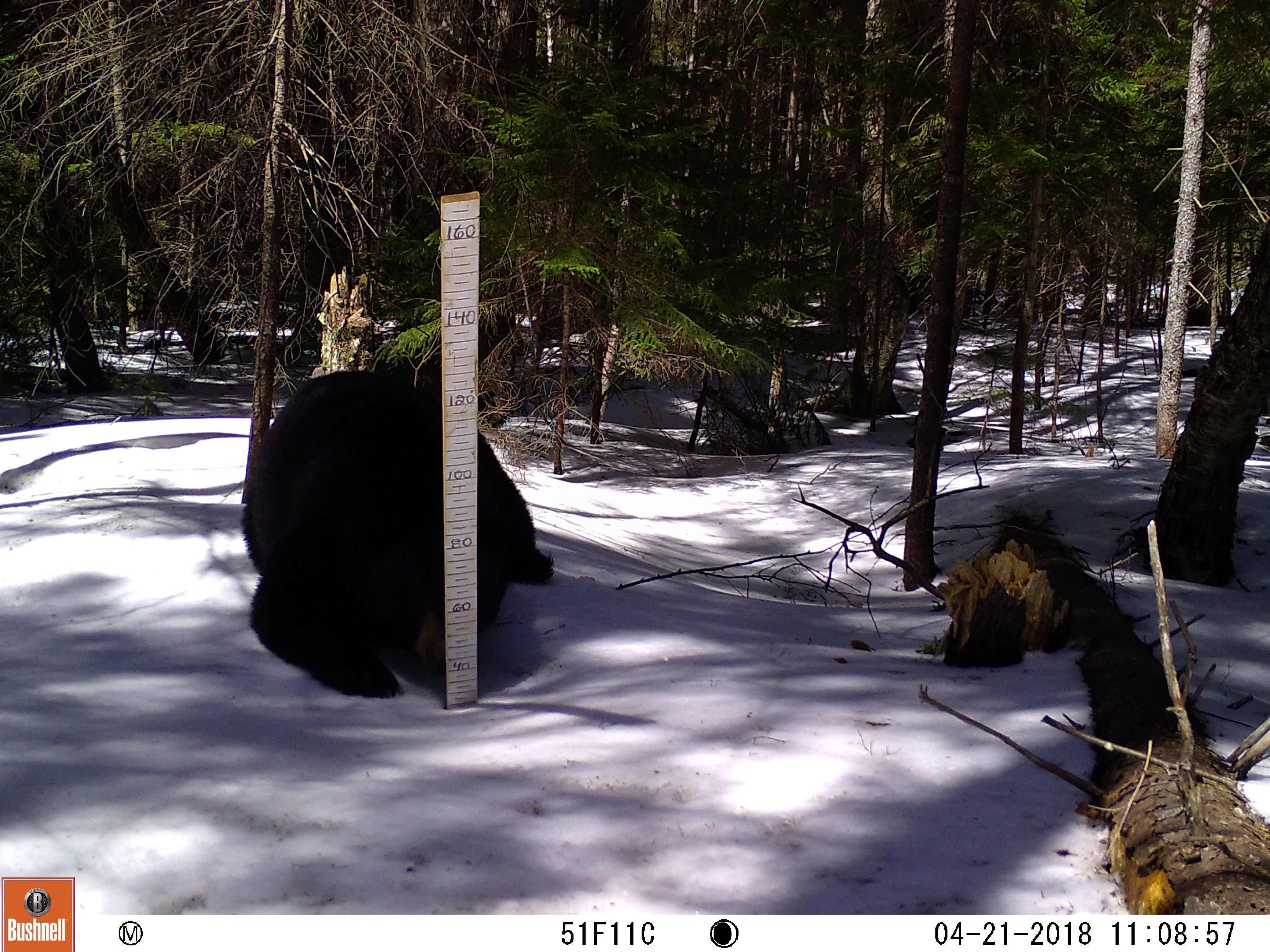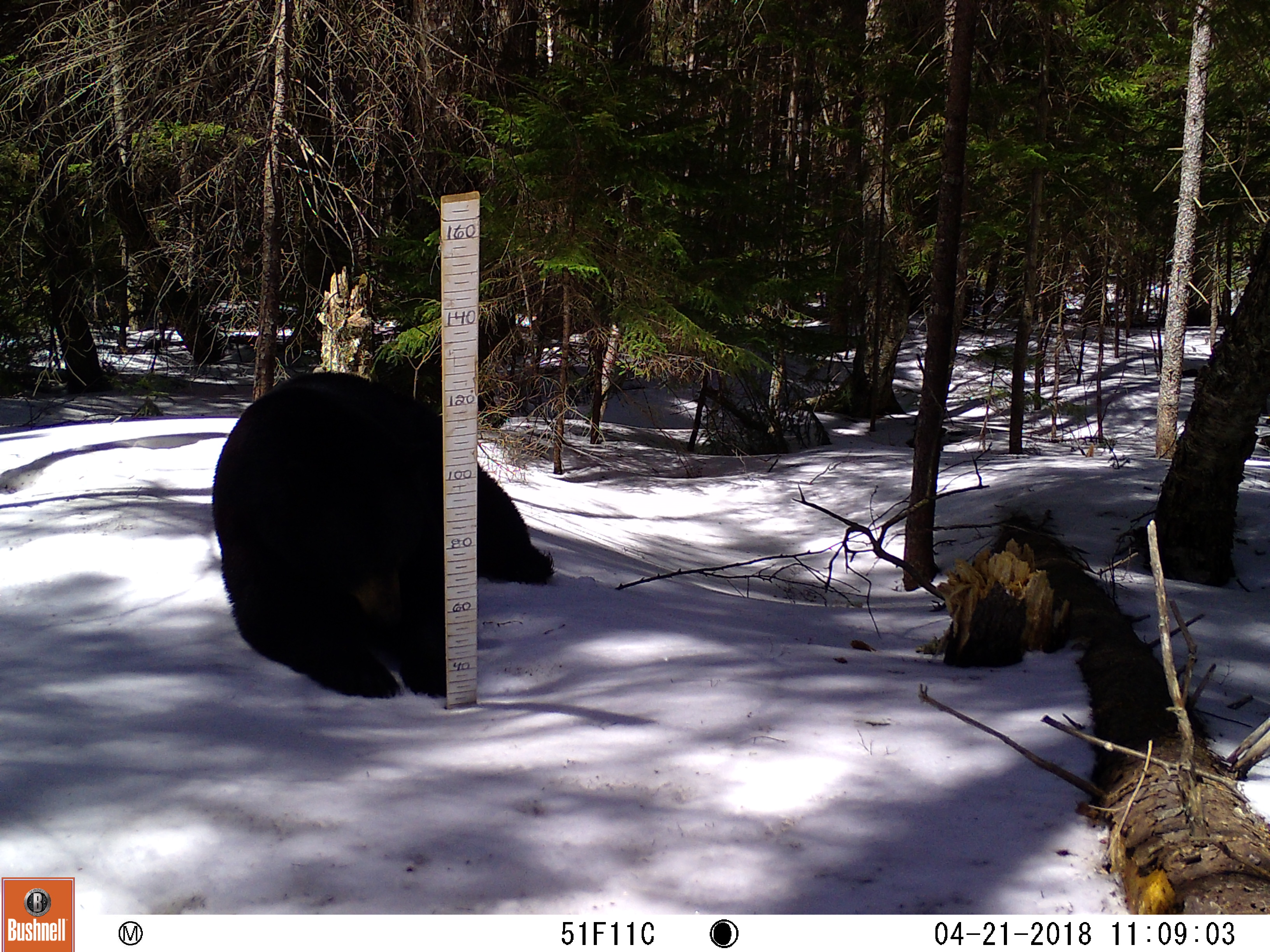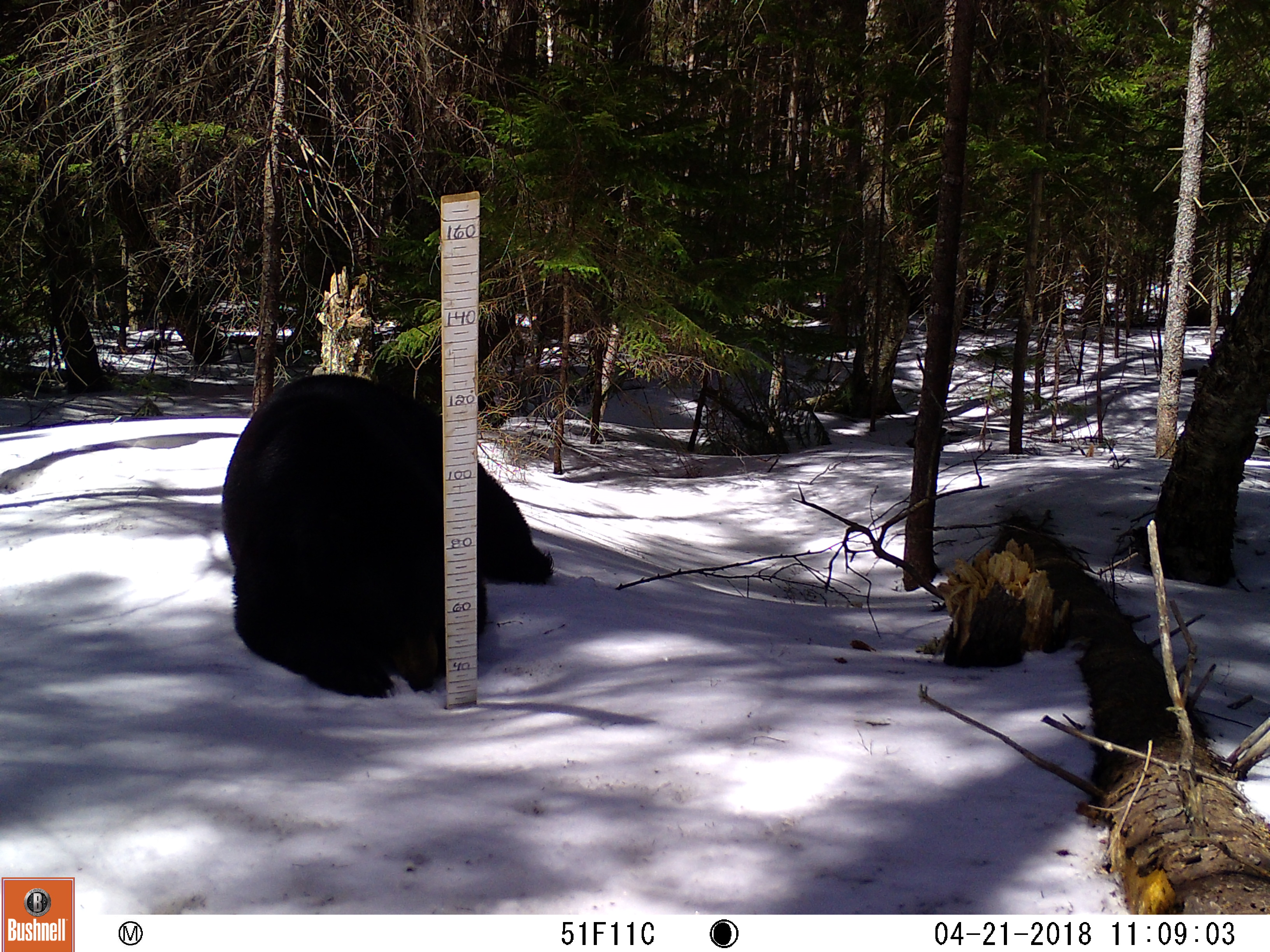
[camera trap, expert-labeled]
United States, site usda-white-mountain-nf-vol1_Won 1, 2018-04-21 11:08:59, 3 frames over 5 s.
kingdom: Animalia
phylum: Chordata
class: Mammalia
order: Carnivora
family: Ursidae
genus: Ursus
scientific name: Ursus americanus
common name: black bear